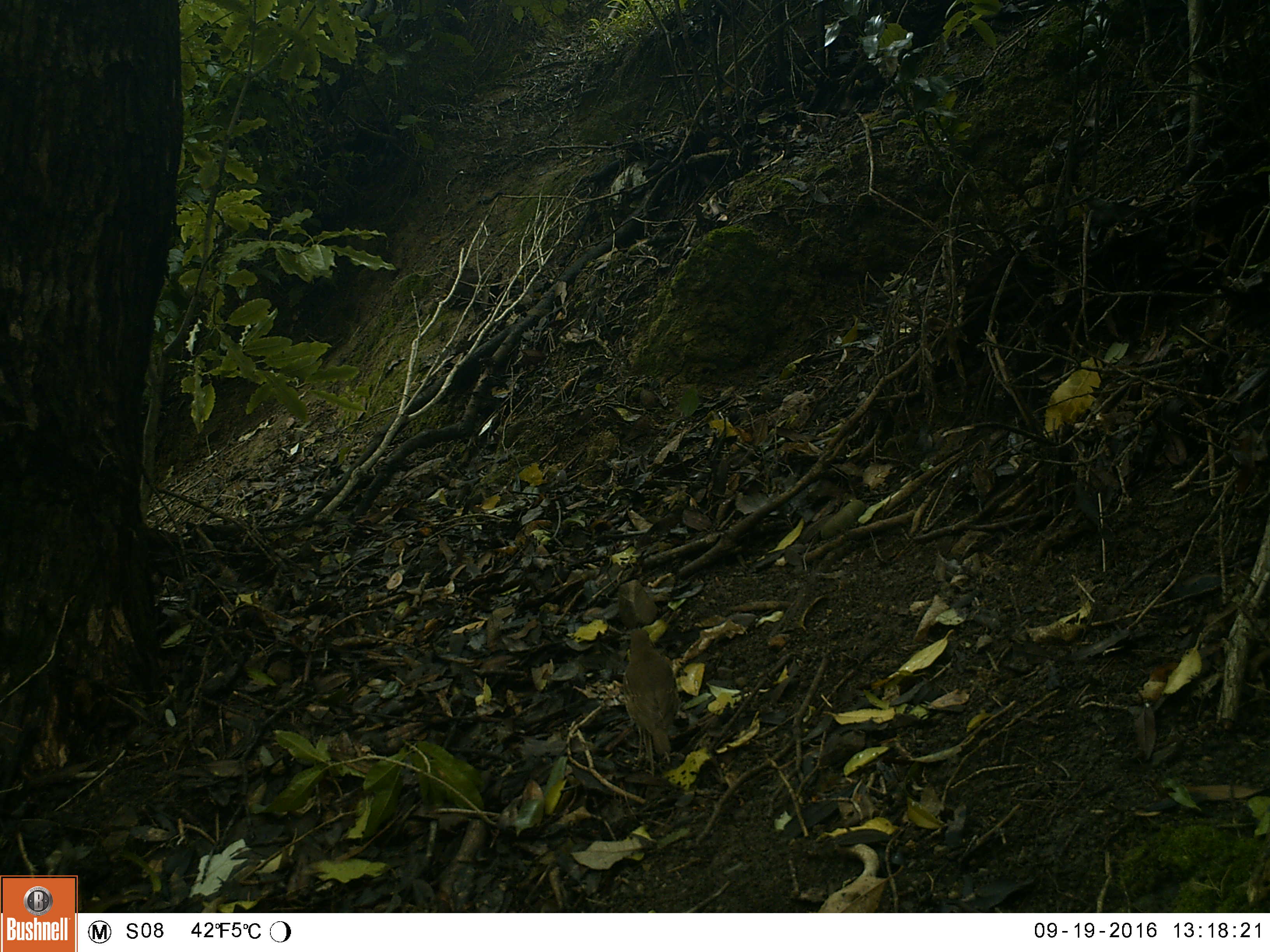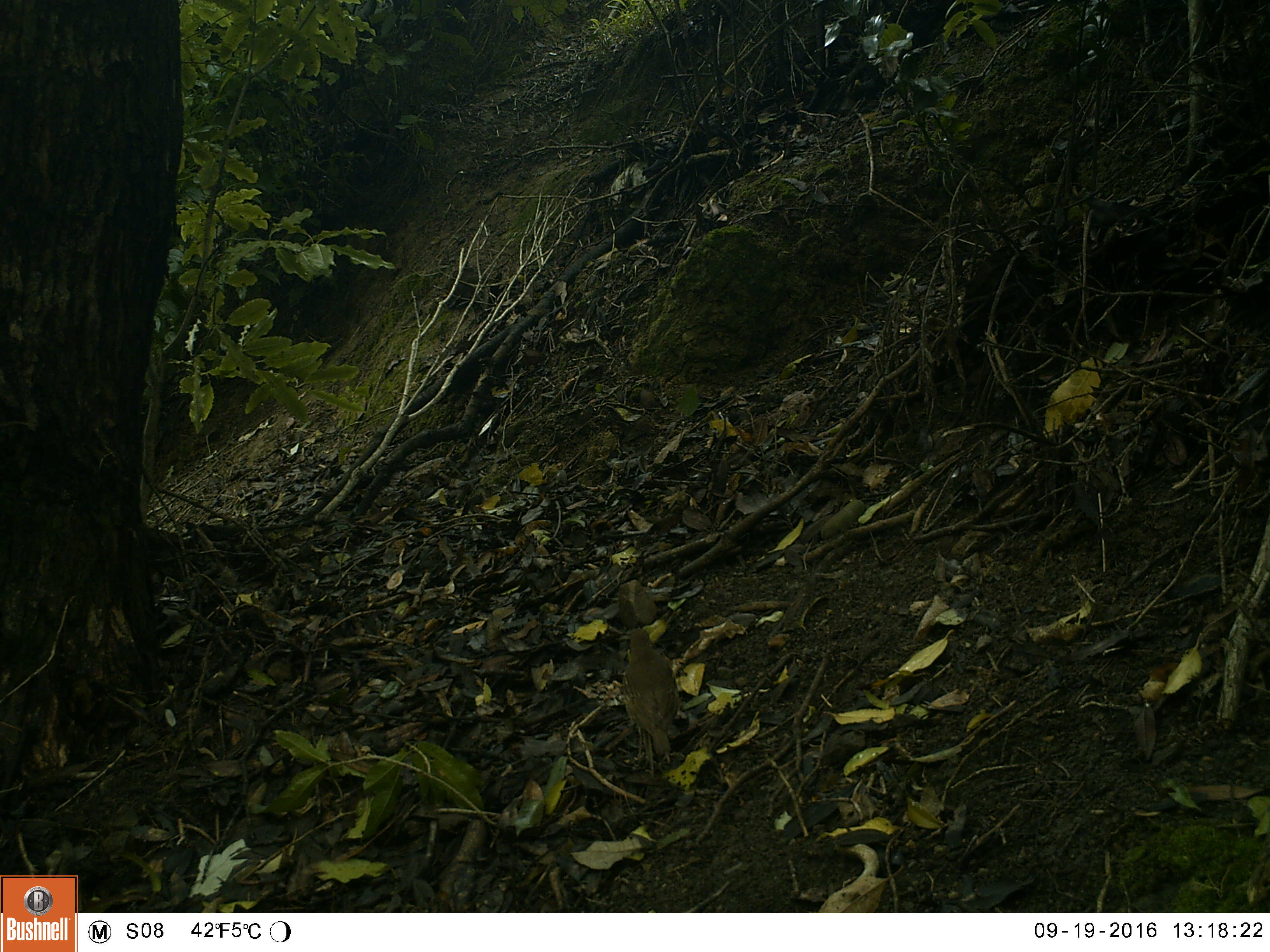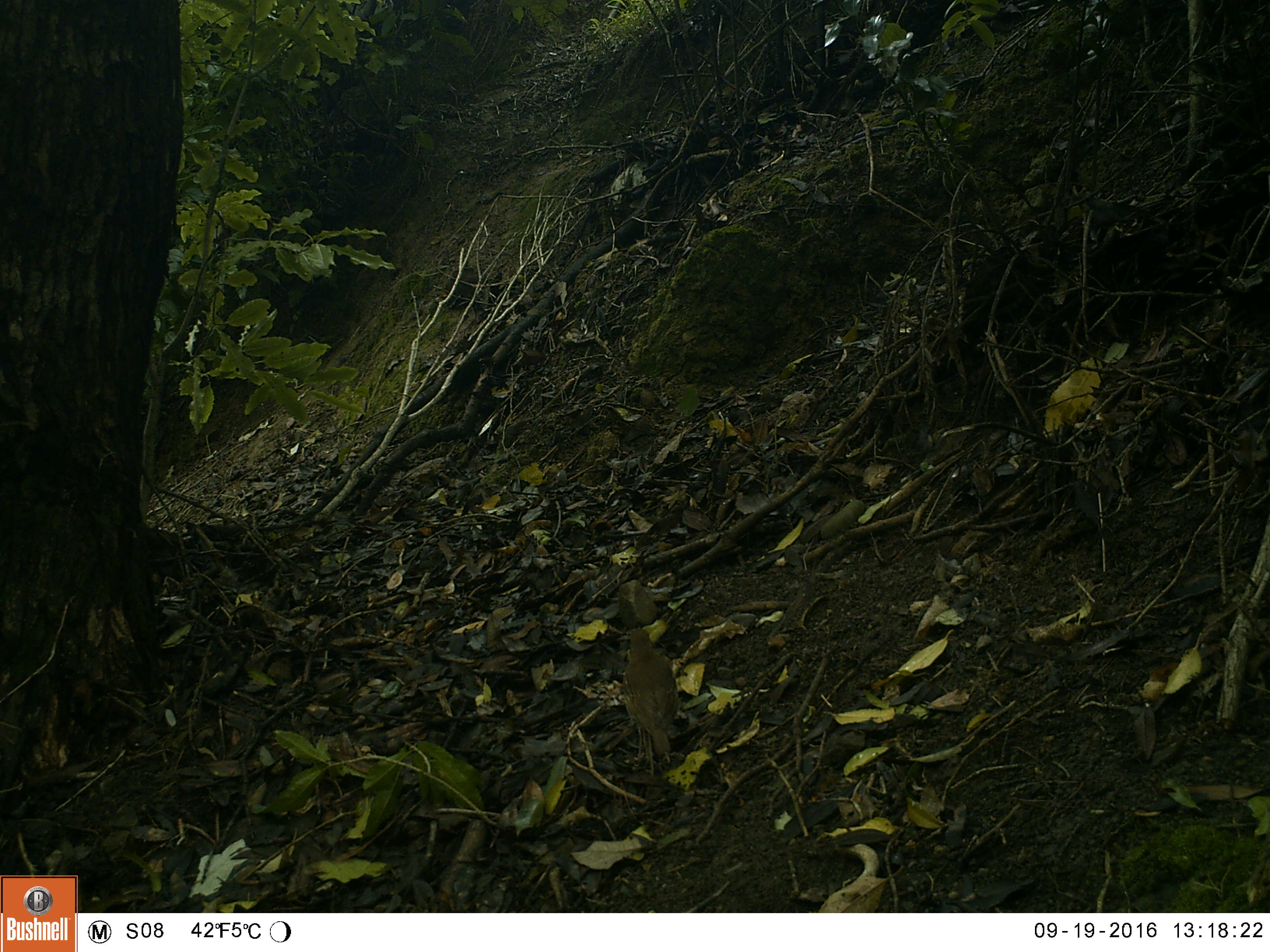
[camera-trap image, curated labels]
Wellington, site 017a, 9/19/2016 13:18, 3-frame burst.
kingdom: Animalia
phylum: Chordata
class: Aves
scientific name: Aves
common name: bird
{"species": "bird (Aves)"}